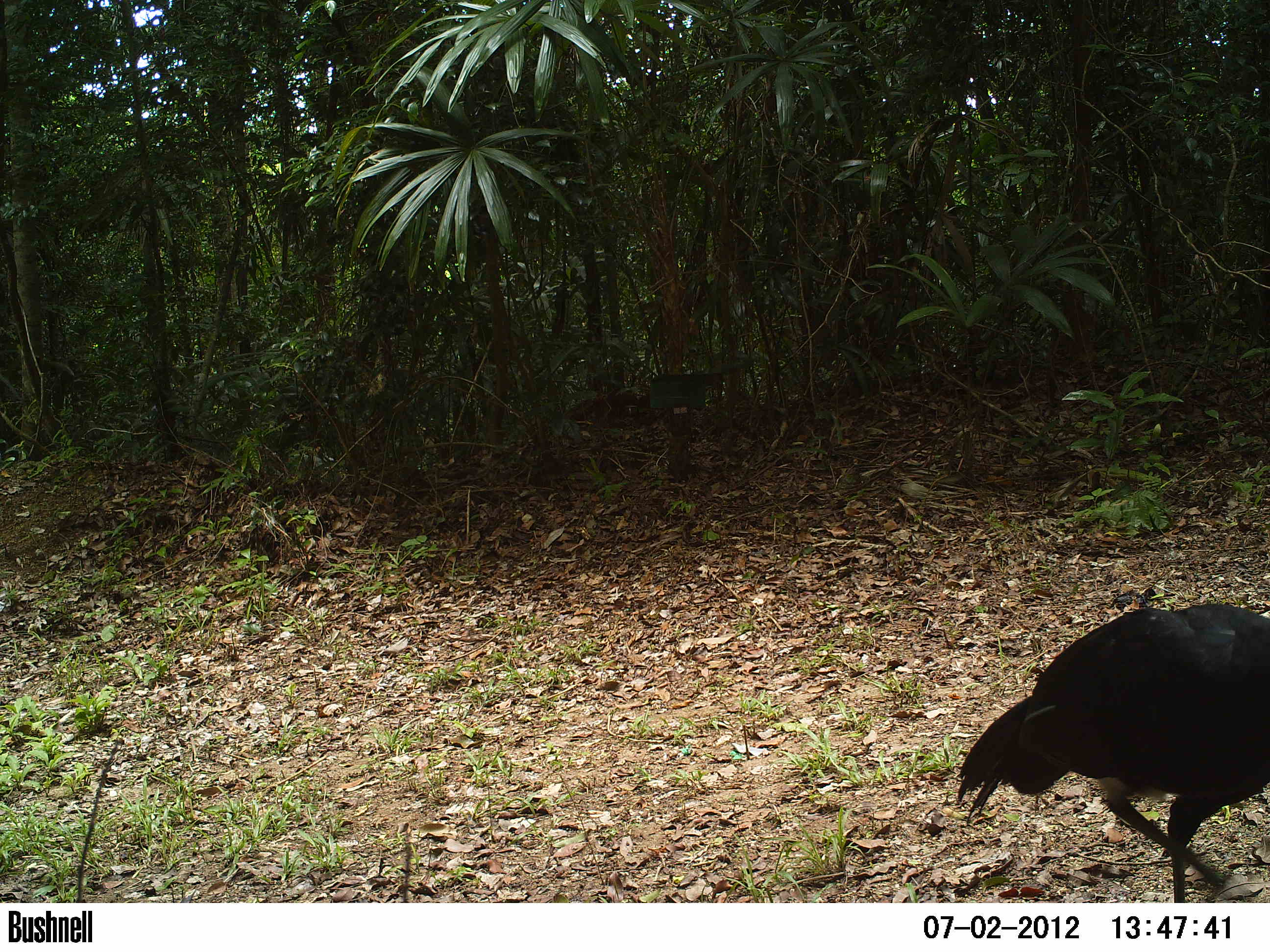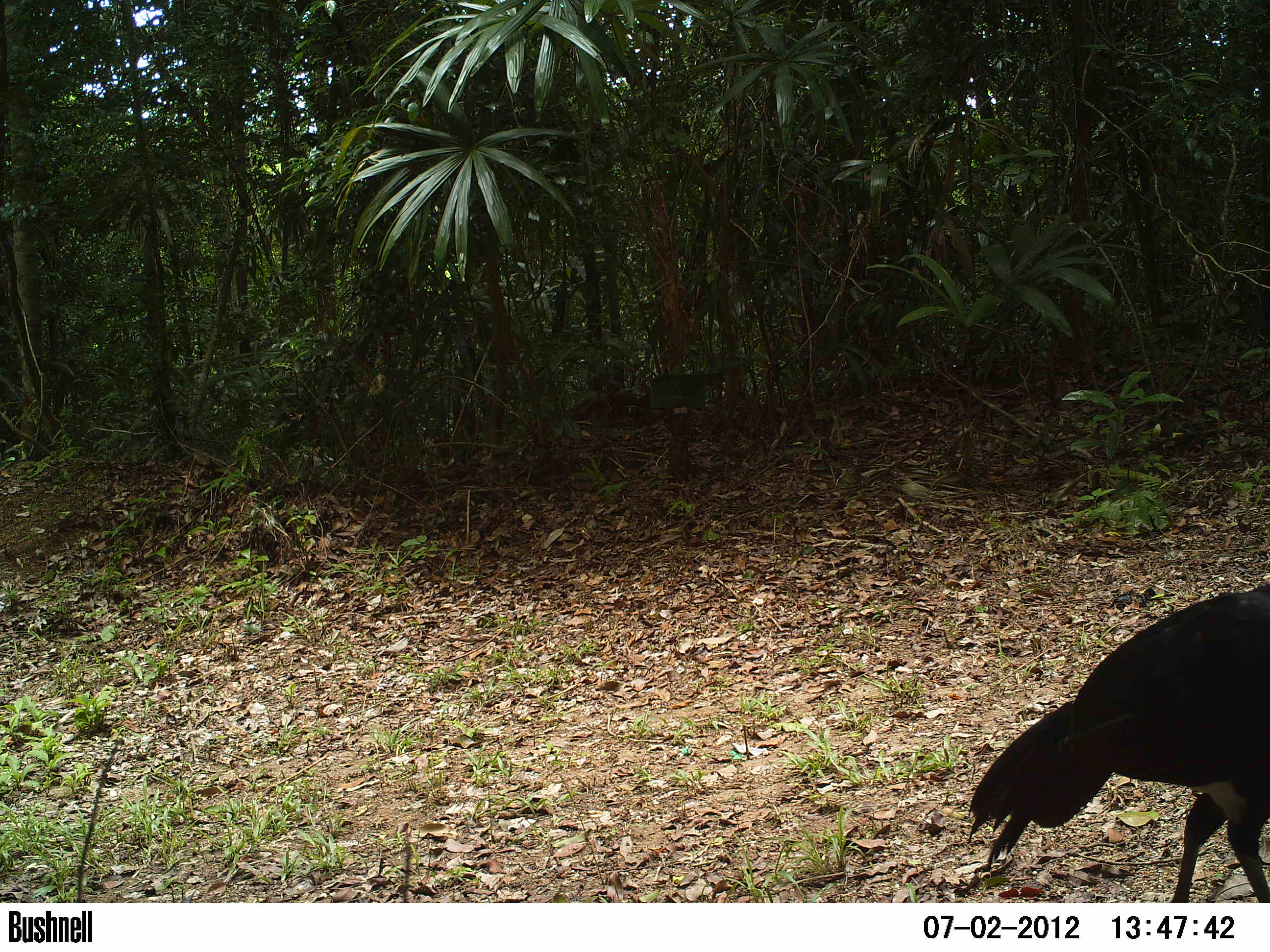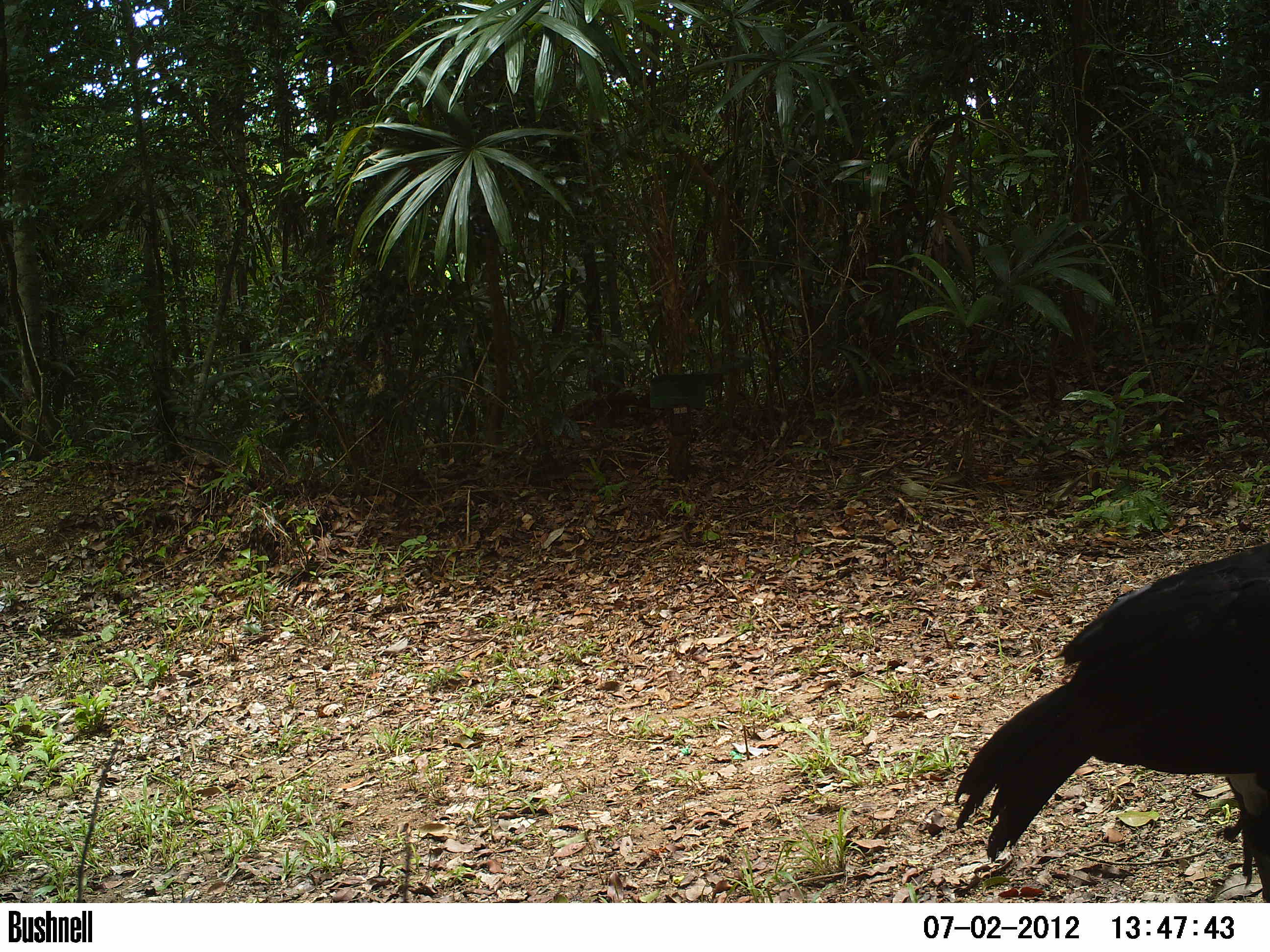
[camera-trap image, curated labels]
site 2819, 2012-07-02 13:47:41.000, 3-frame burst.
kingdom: Animalia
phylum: Chordata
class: Aves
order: Galliformes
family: Cracidae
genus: Crax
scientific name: Crax rubra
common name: great curassow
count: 1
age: adult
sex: male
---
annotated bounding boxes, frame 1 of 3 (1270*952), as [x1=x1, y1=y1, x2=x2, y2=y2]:
crax rubra: [x1=956, y1=602, x2=1270, y2=902]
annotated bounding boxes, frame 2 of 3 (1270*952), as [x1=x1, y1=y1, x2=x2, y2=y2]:
crax rubra: [x1=966, y1=581, x2=1270, y2=902]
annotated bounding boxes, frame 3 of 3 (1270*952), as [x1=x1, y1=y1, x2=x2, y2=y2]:
crax rubra: [x1=952, y1=541, x2=1270, y2=901]